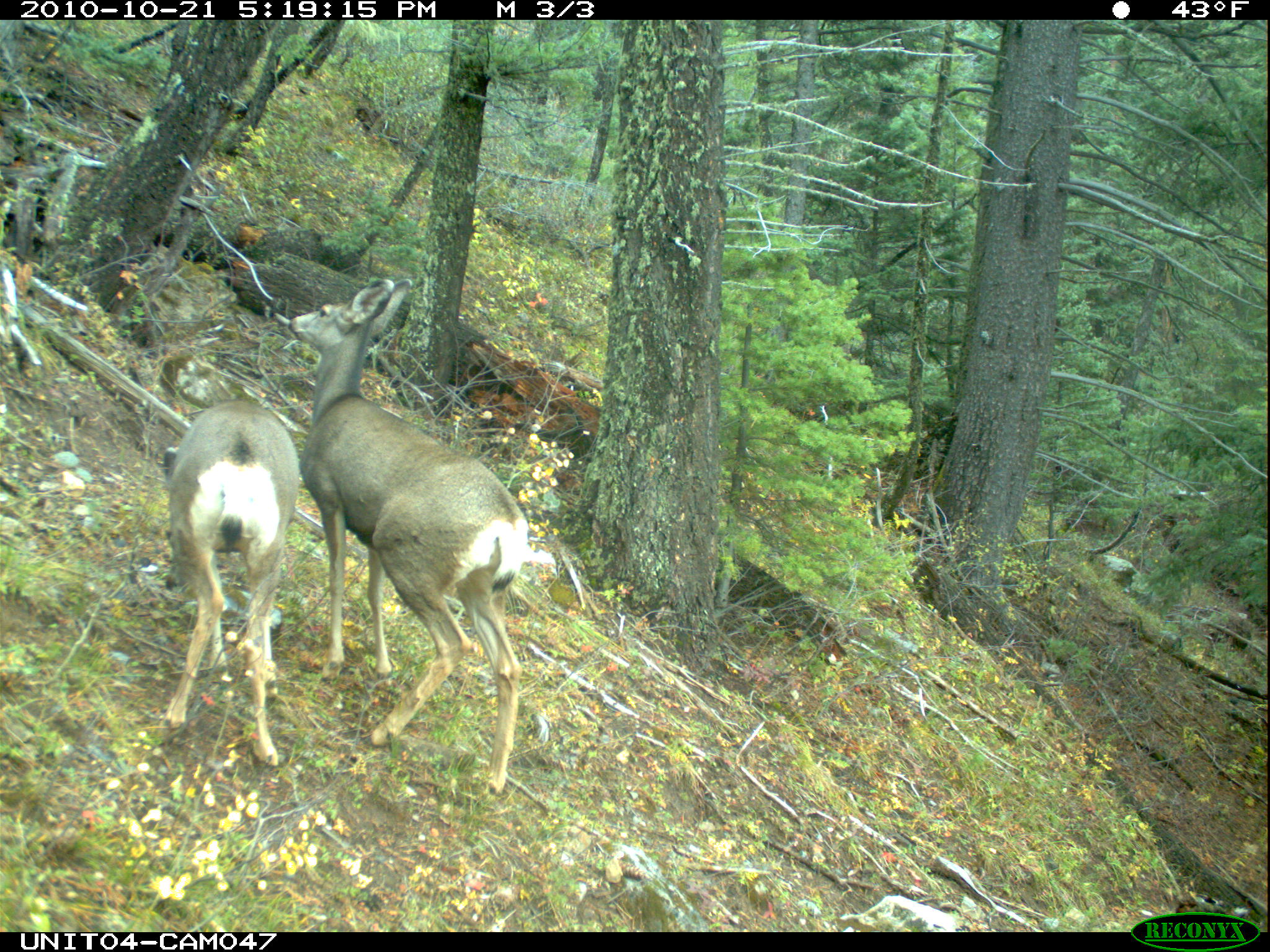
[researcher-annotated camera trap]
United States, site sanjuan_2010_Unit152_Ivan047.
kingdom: Animalia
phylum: Chordata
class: Mammalia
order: Artiodactyla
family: Cervidae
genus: Odocoileus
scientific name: Odocoileus hemionus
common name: mule deer